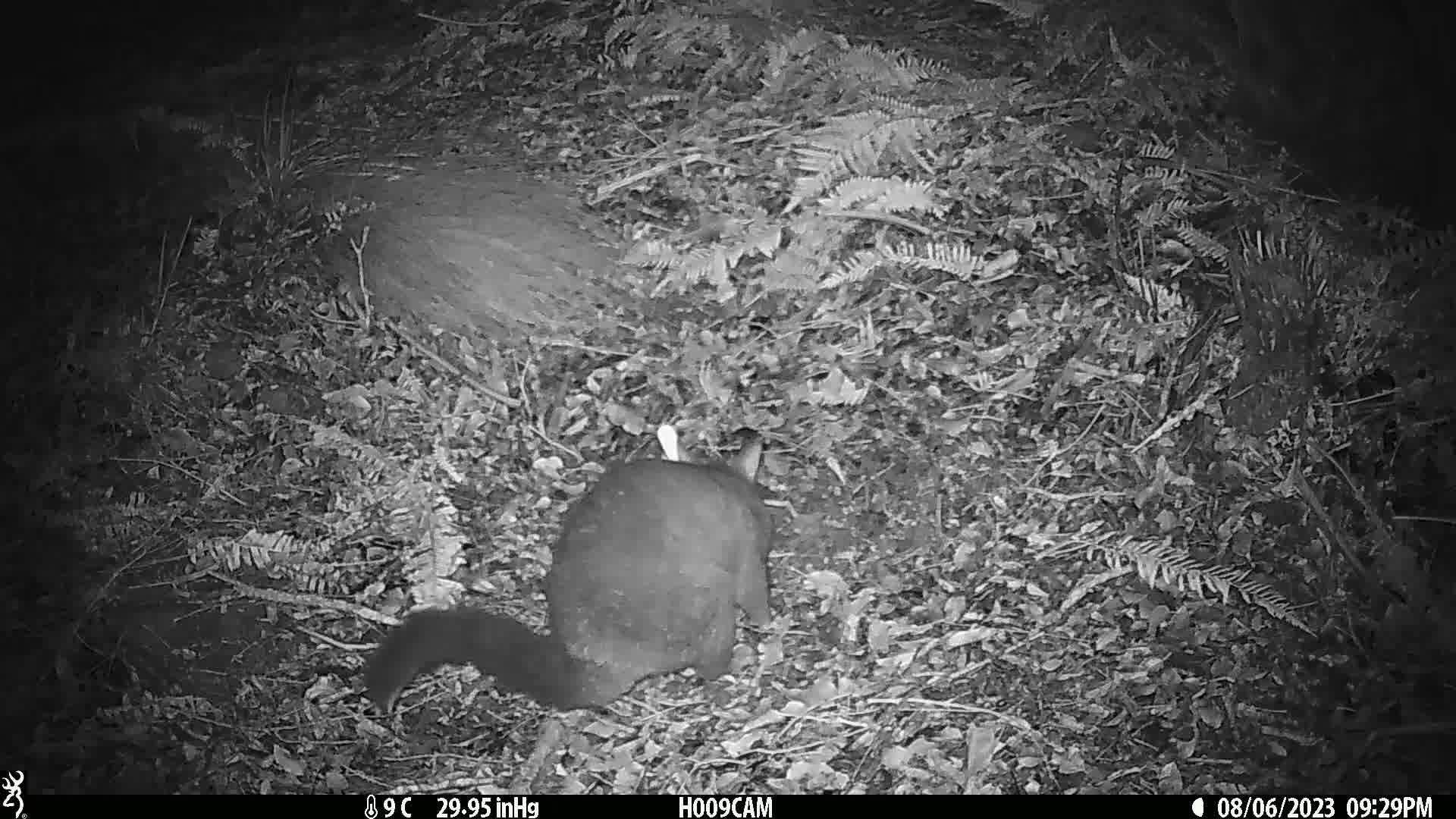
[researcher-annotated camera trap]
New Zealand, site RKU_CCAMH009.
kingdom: Animalia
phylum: Chordata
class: Mammalia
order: Diprotodontia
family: Phalangeridae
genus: Trichosurus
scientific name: Trichosurus vulpecula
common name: common brushtail possum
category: possum